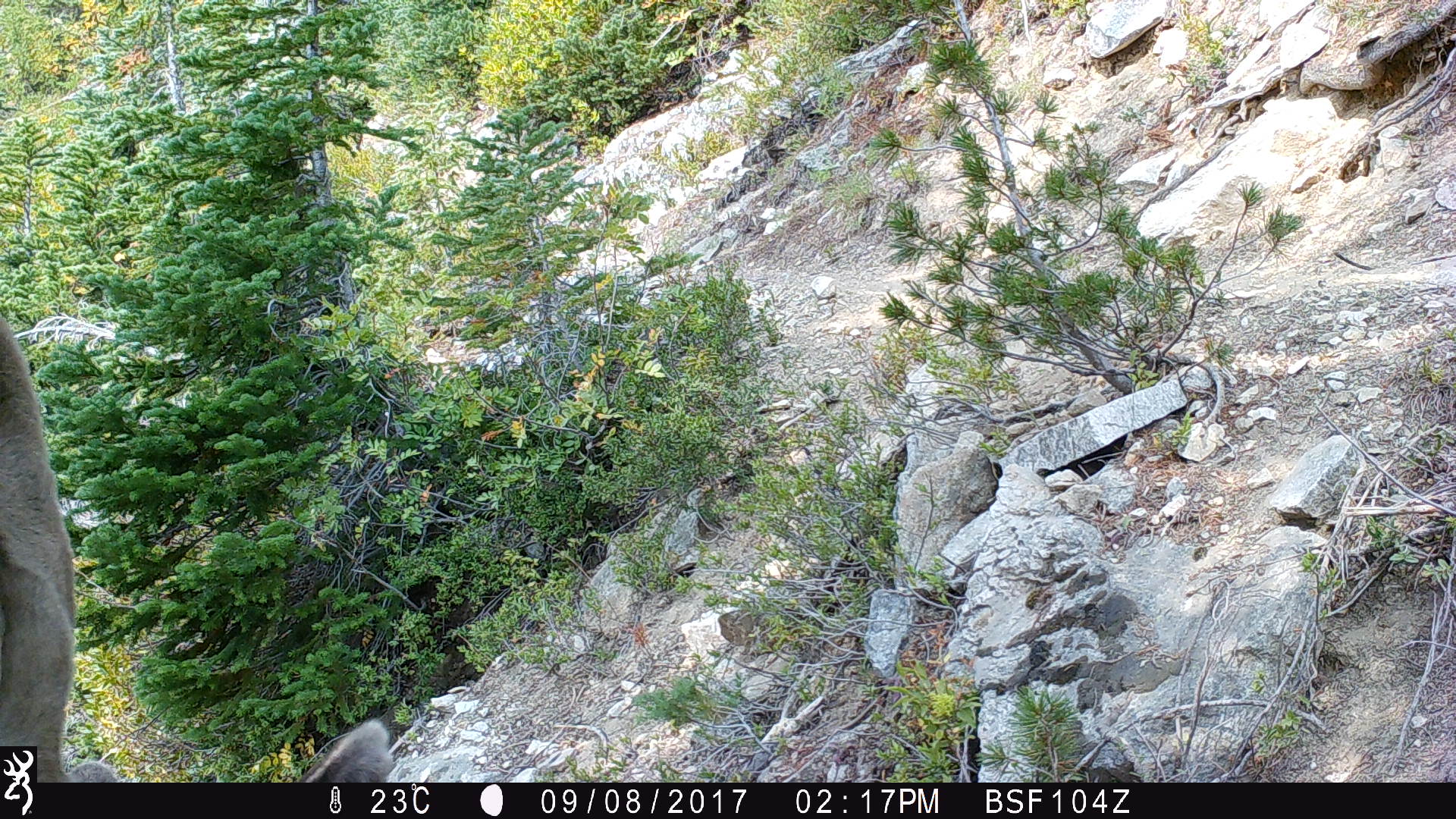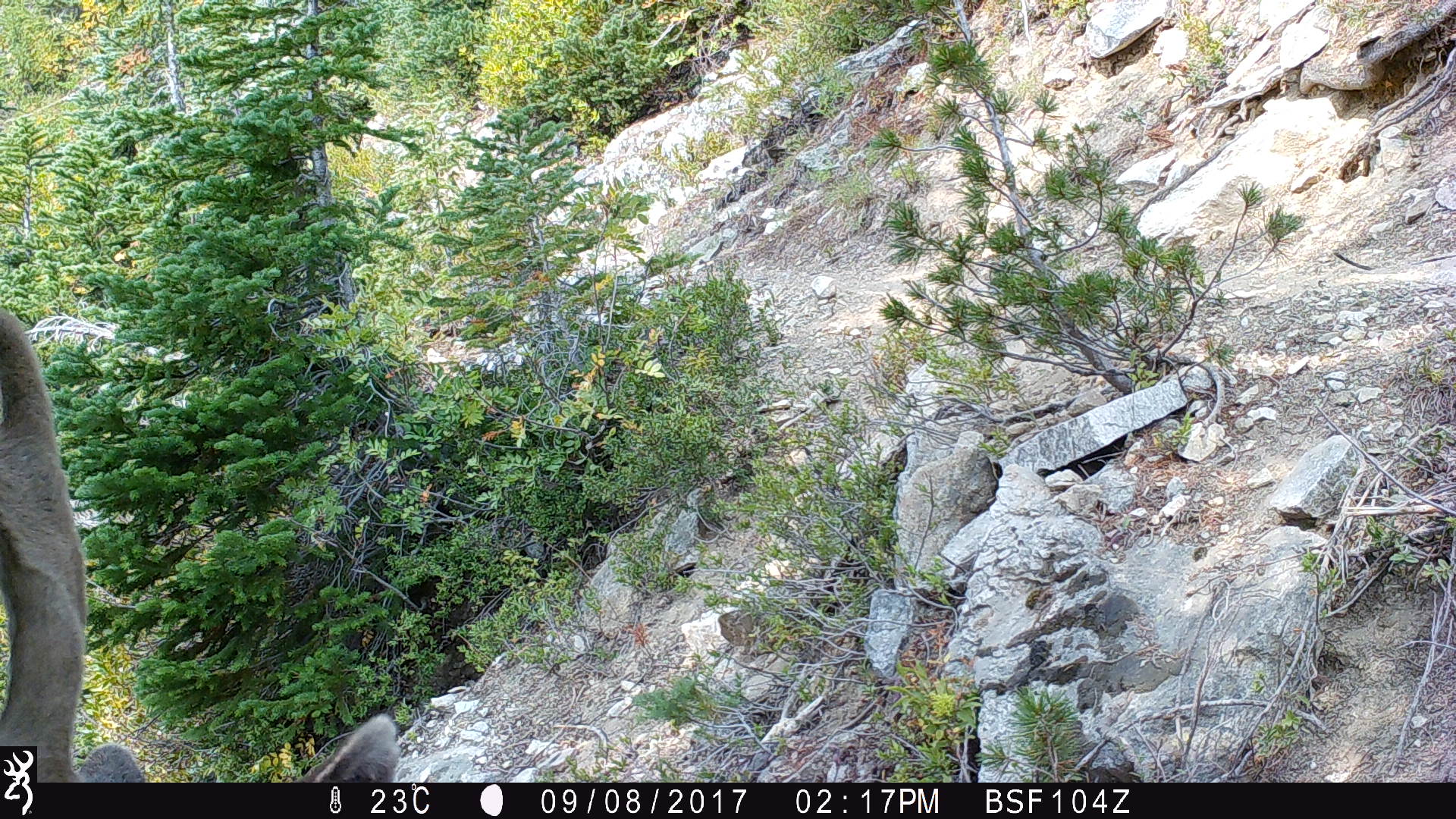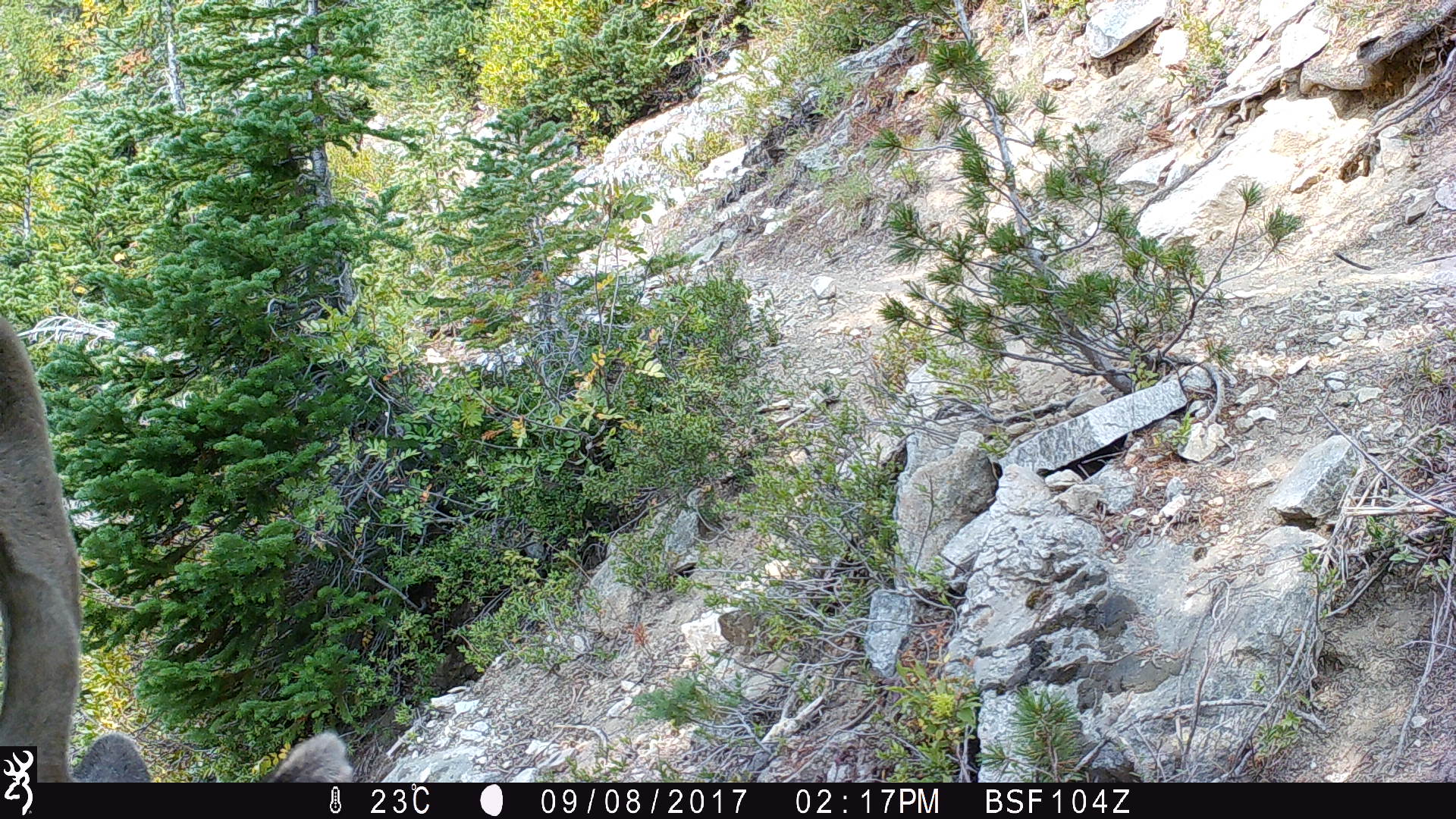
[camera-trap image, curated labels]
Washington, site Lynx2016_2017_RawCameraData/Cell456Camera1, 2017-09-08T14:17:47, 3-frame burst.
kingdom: Animalia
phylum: Chordata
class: Mammalia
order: Artiodactyla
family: Cervidae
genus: Odocoileus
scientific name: Odocoileus hemionus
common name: mule deer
Odocoileus hemionus (mule deer). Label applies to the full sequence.